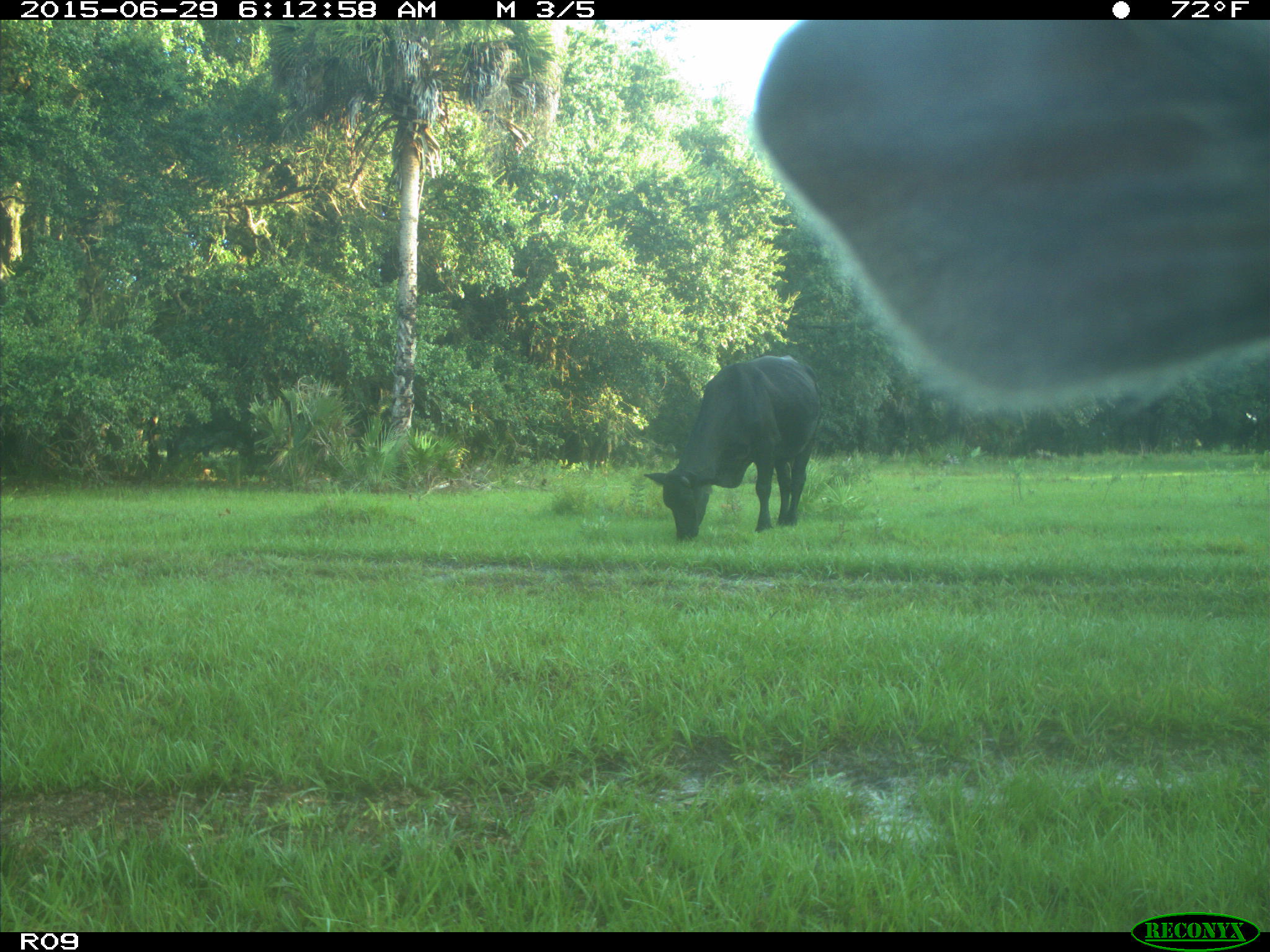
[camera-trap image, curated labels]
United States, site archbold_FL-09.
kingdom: Animalia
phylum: Chordata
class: Mammalia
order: Artiodactyla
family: Bovidae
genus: Bos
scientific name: Bos taurus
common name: domestic cow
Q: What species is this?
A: Bos taurus (domestic cow).